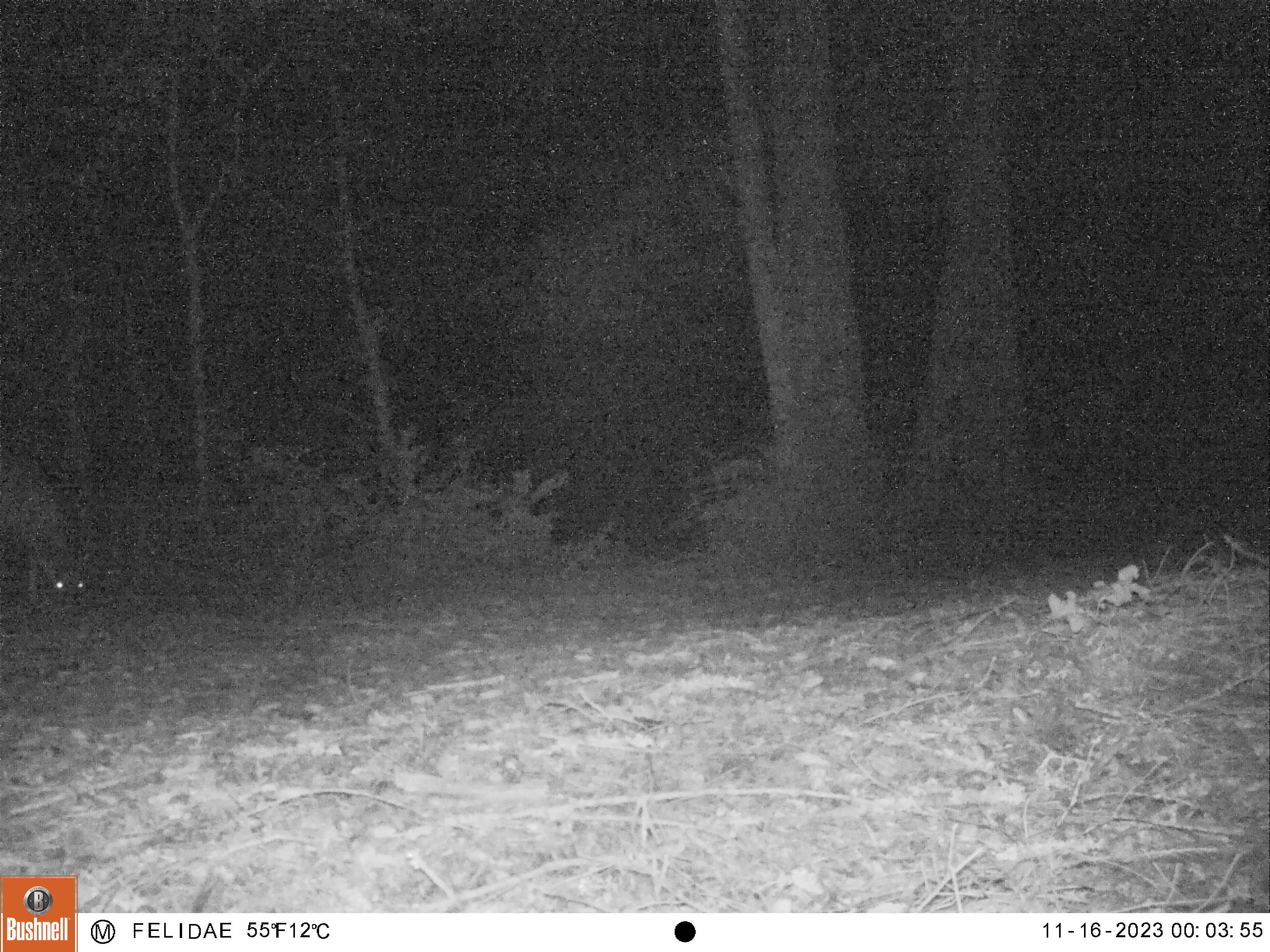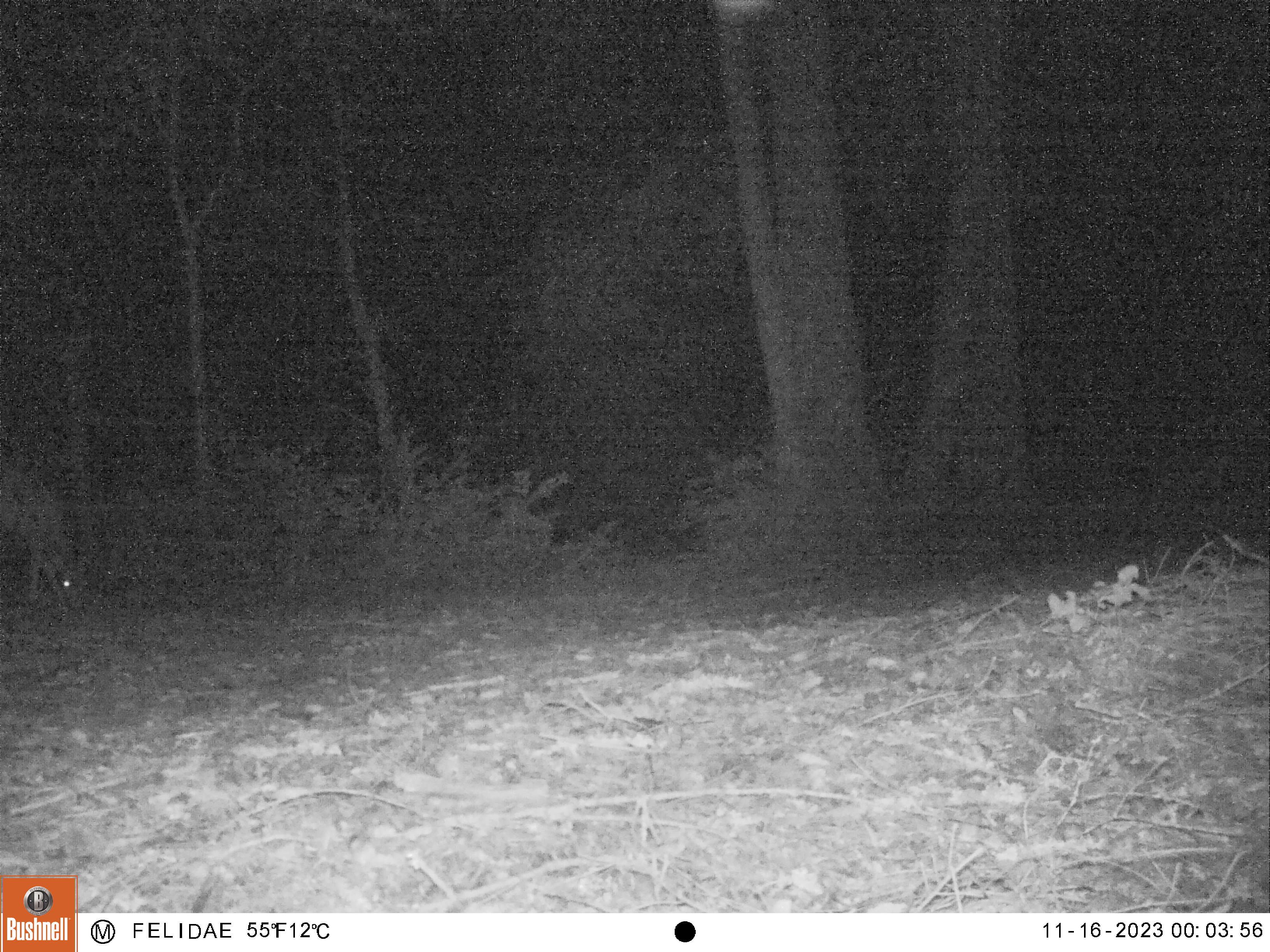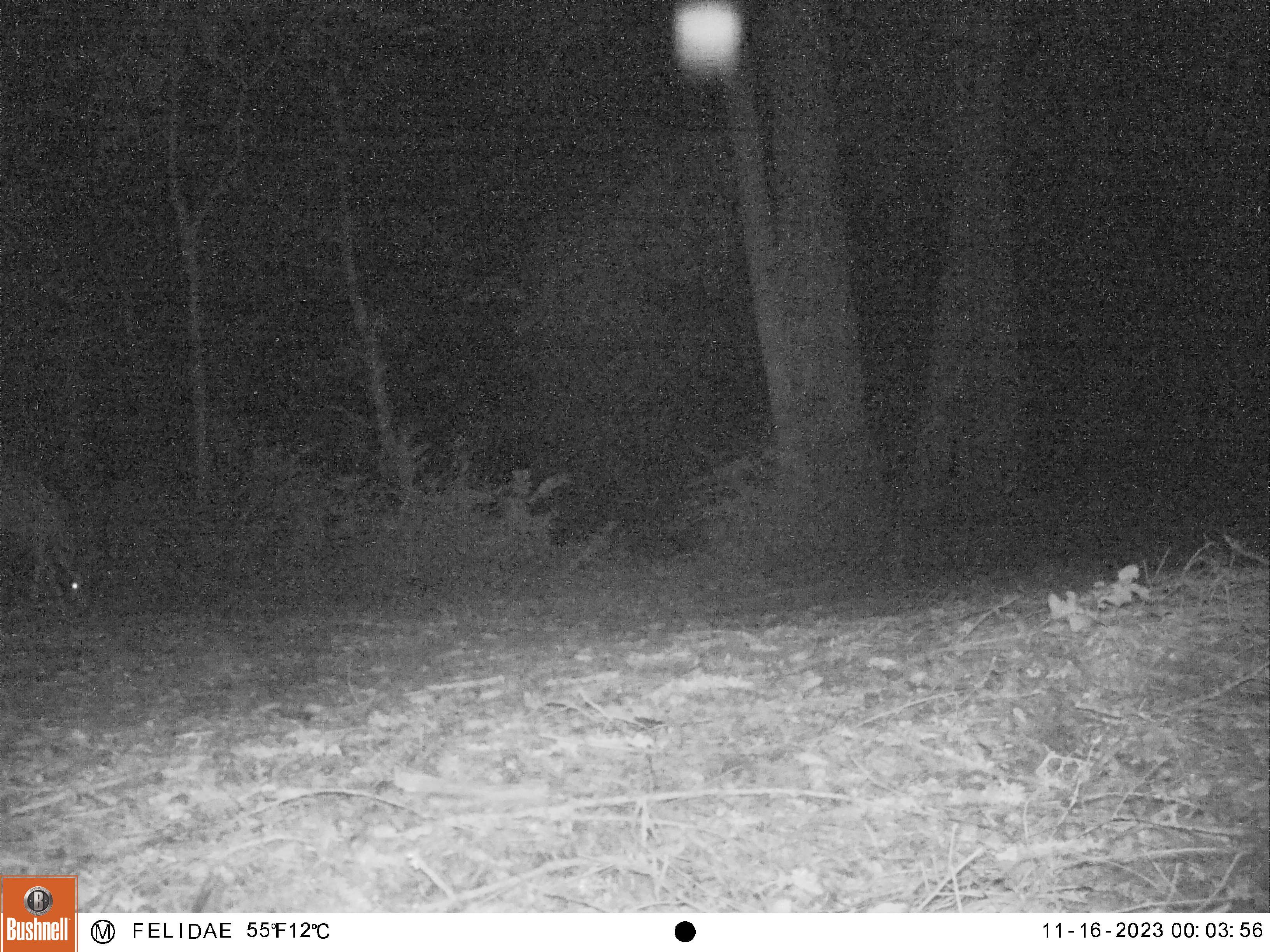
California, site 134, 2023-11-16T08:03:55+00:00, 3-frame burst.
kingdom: Animalia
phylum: Chordata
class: Mammalia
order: Artiodactyla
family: Cervidae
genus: Odocoileus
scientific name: Odocoileus hemionus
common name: mule deer